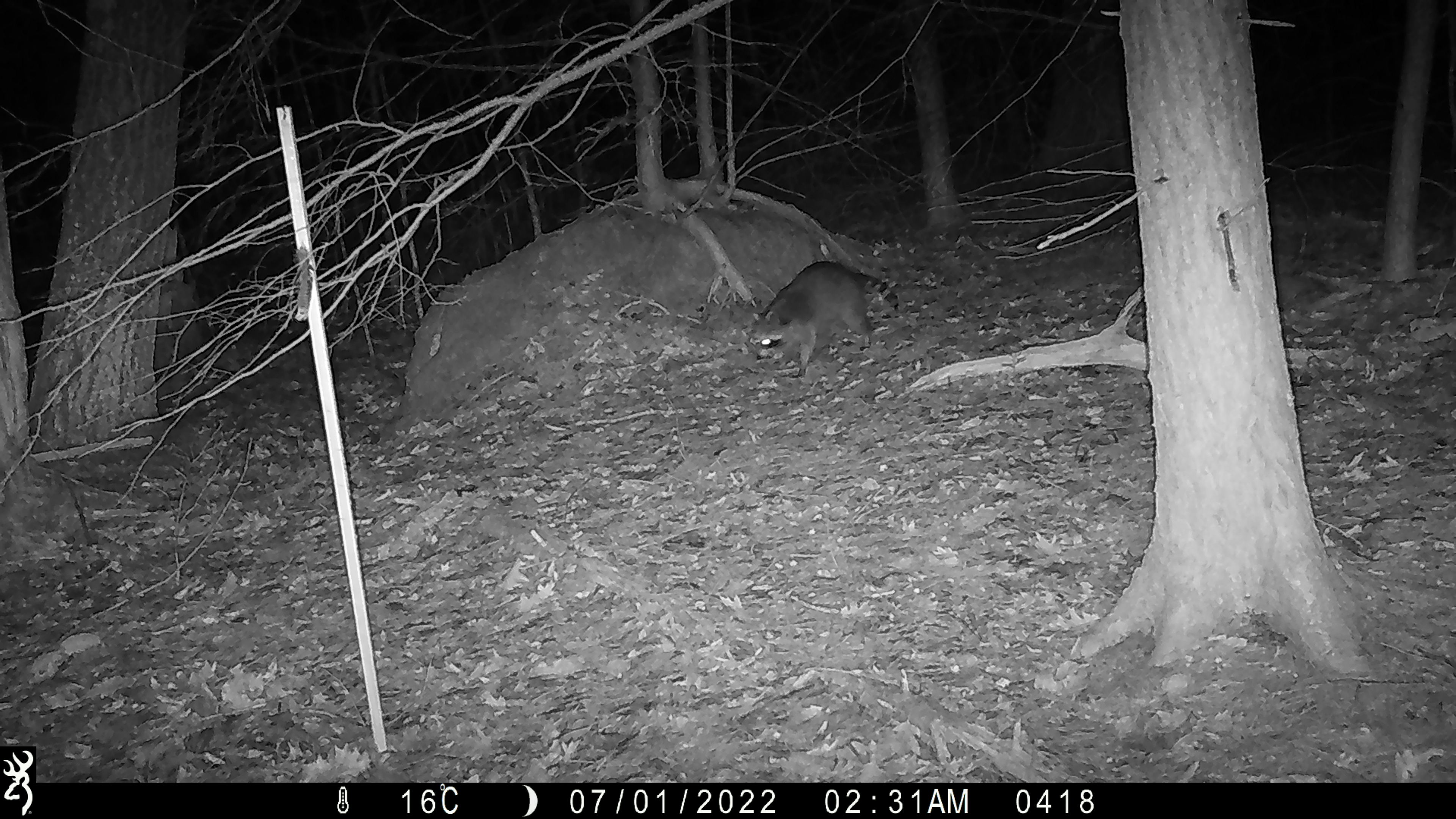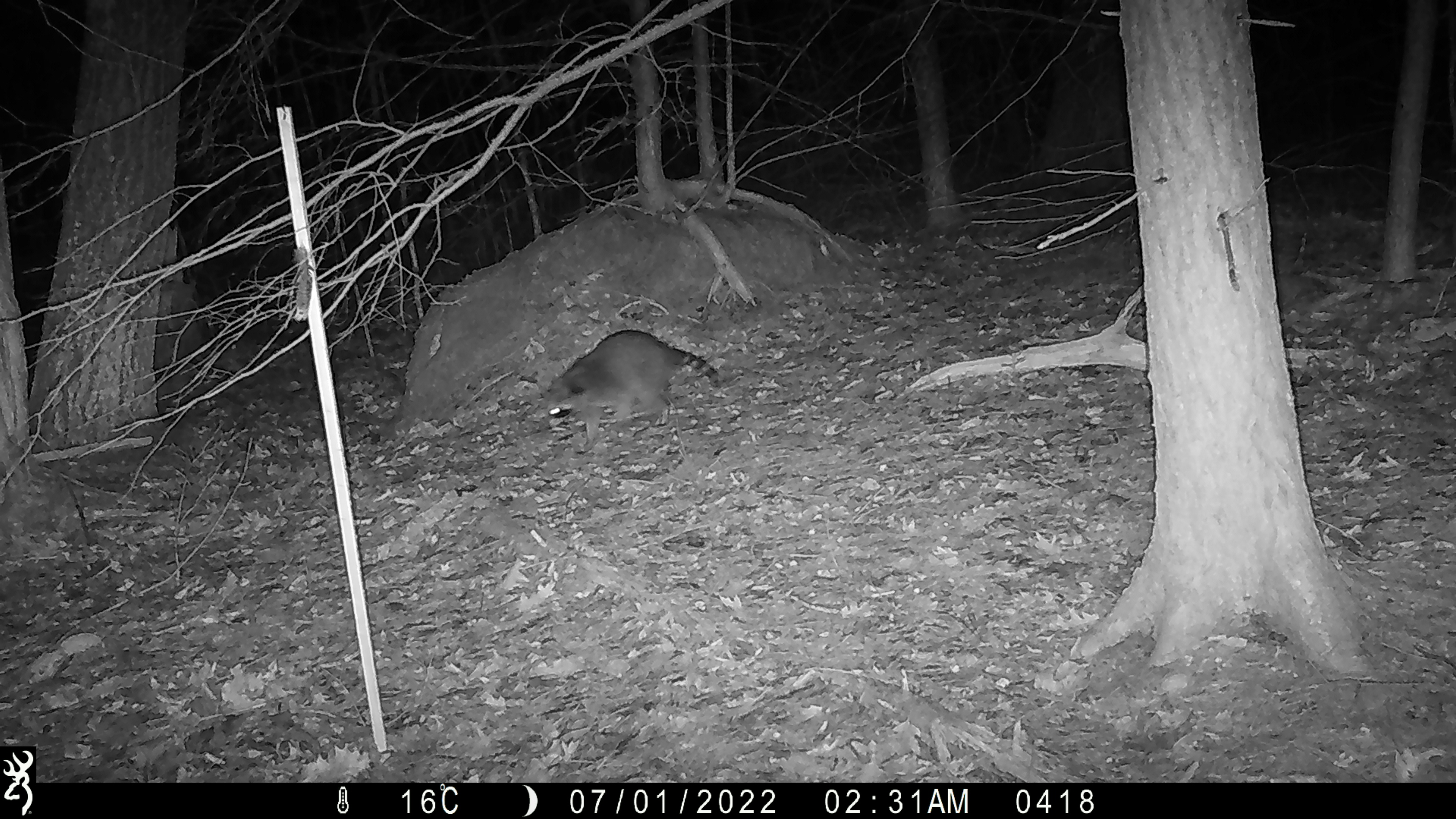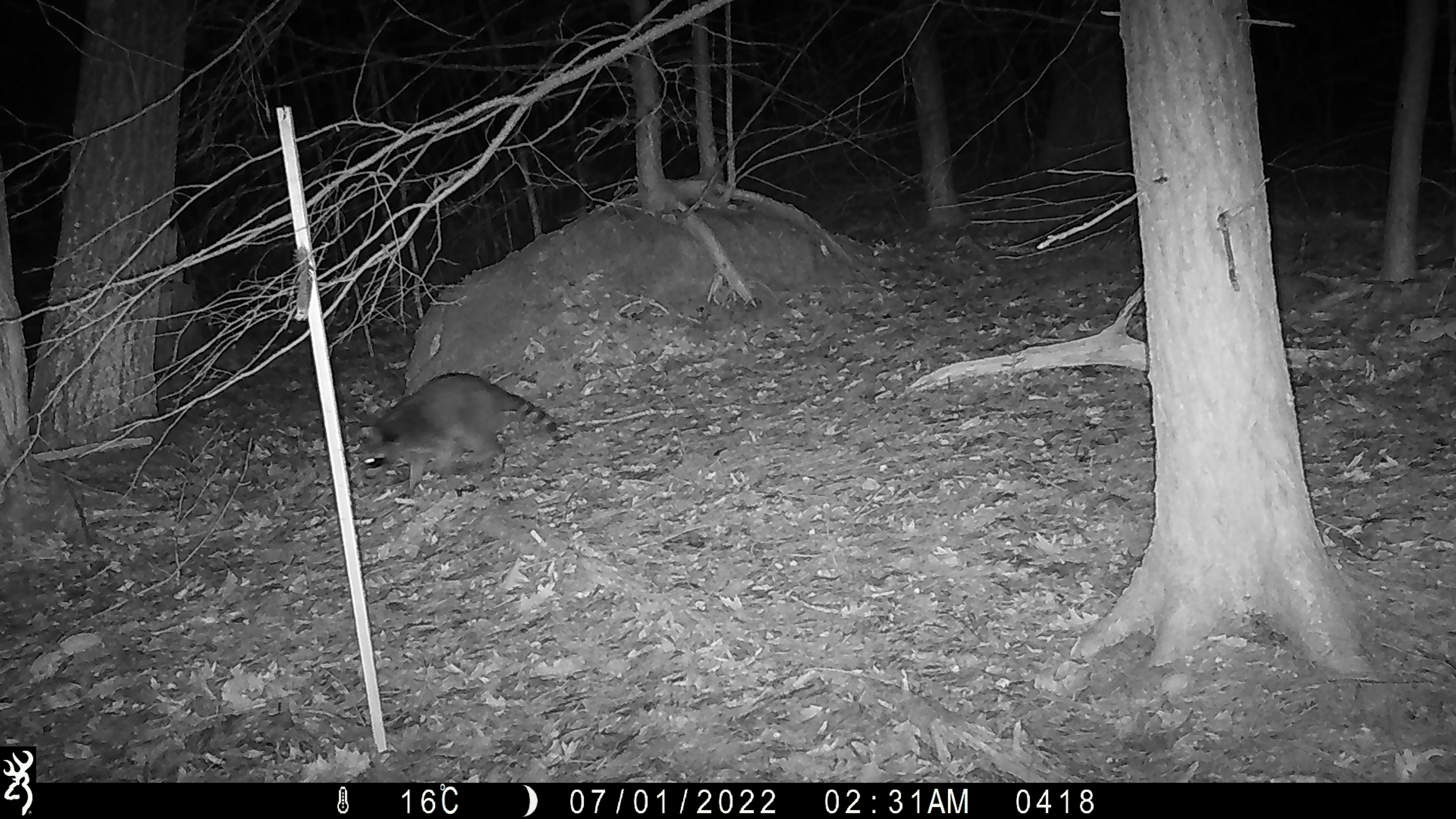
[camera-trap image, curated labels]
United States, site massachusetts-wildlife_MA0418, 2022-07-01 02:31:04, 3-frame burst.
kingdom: Animalia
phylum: Chordata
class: Mammalia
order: Carnivora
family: Procyonidae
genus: Procyon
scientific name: Procyon lotor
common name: raccoon